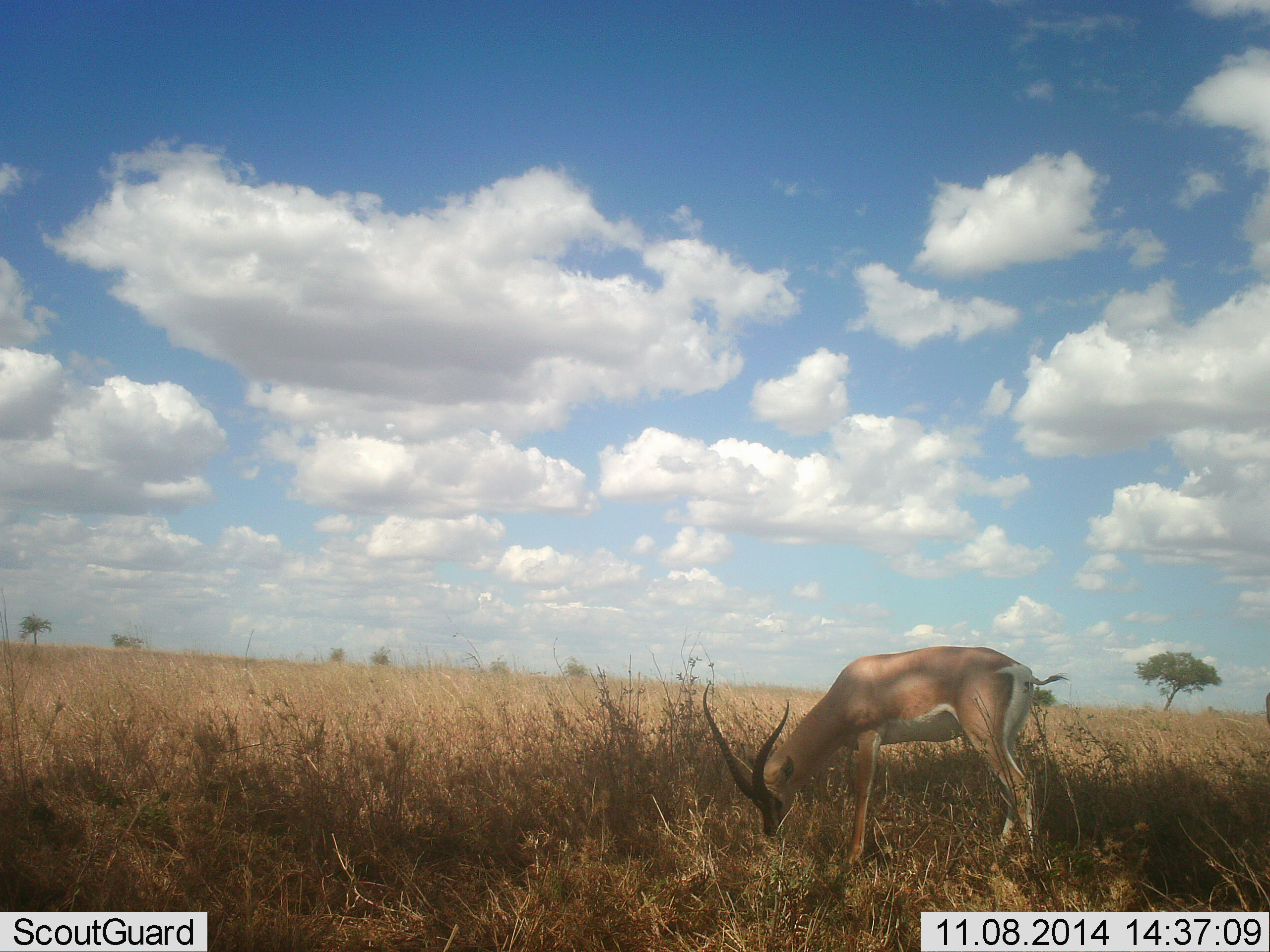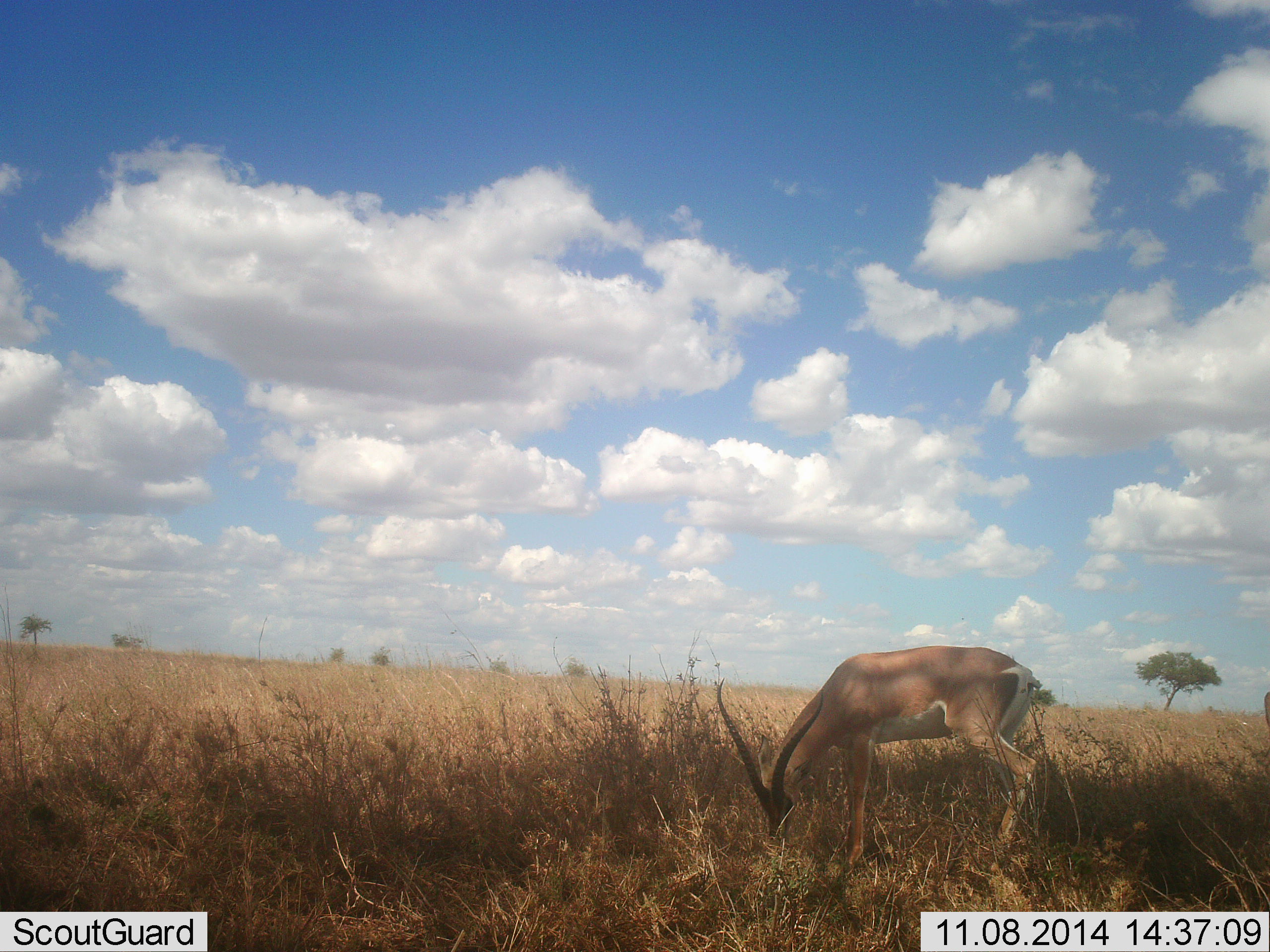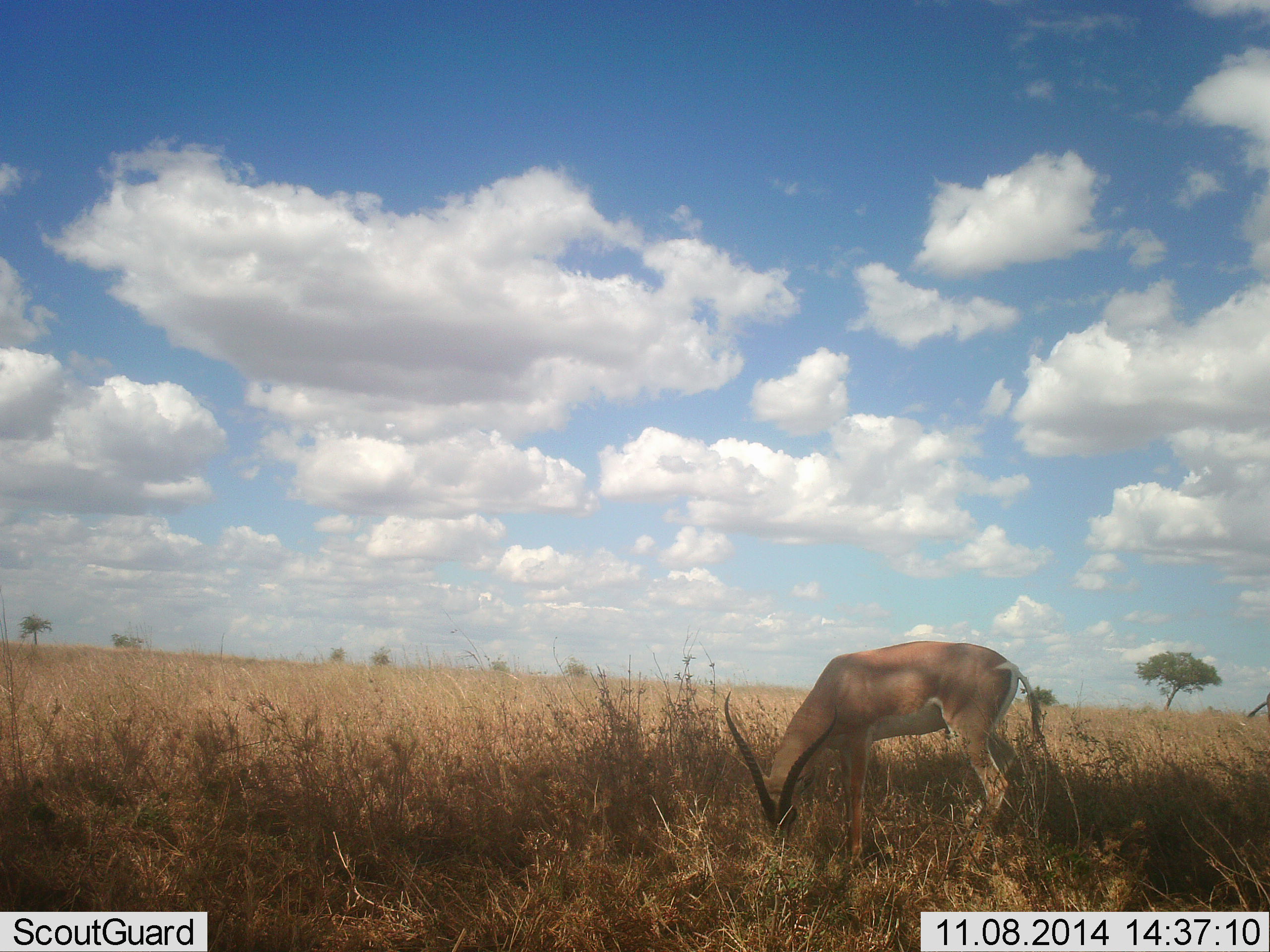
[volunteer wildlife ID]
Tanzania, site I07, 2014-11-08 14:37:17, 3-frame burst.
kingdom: Animalia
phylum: Chordata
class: Mammalia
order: Artiodactyla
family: Bovidae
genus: Nanger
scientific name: Nanger granti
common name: grant's gazelle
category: gazellegrants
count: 1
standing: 30%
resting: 10%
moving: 0%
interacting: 0%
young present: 0%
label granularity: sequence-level